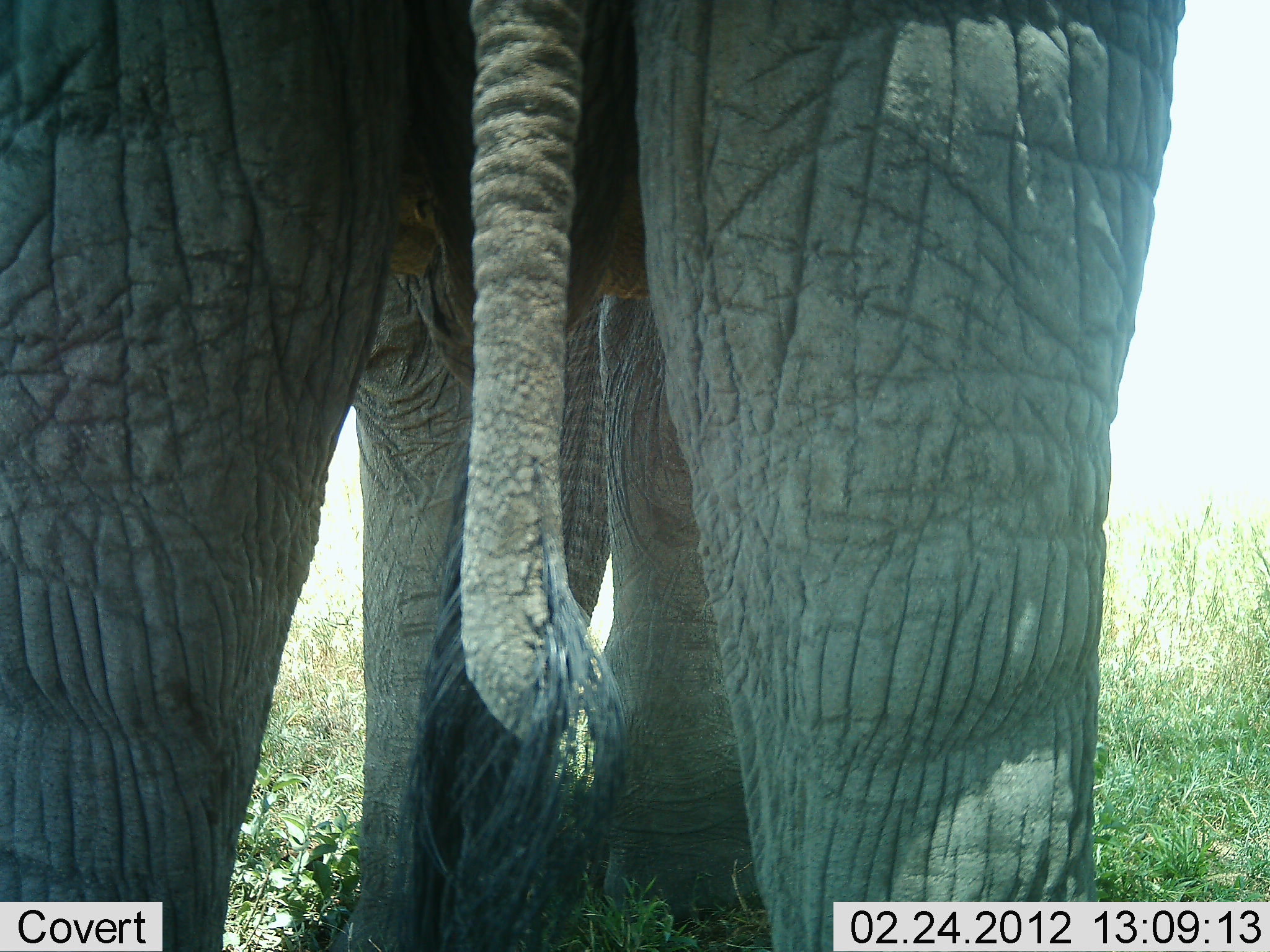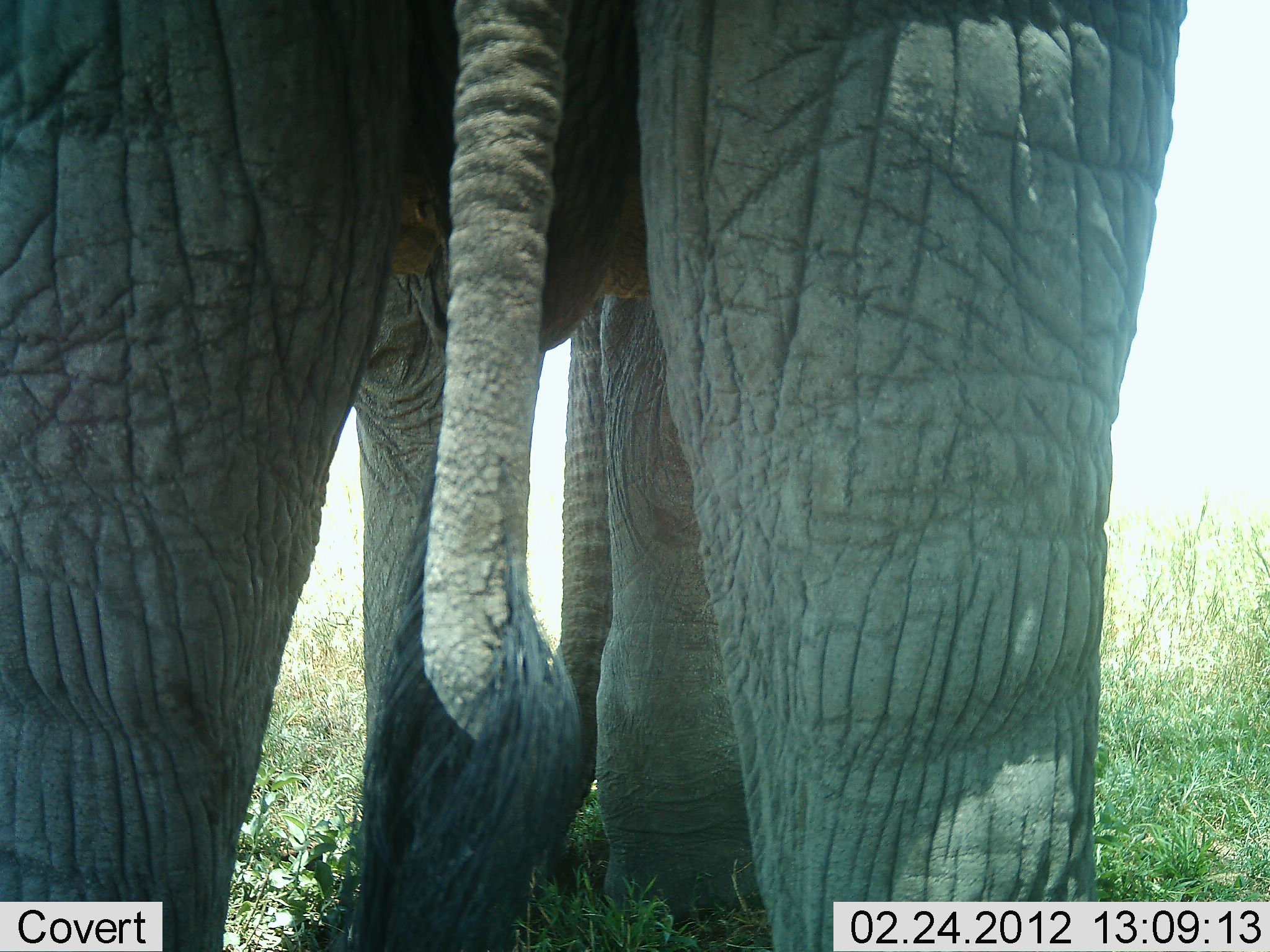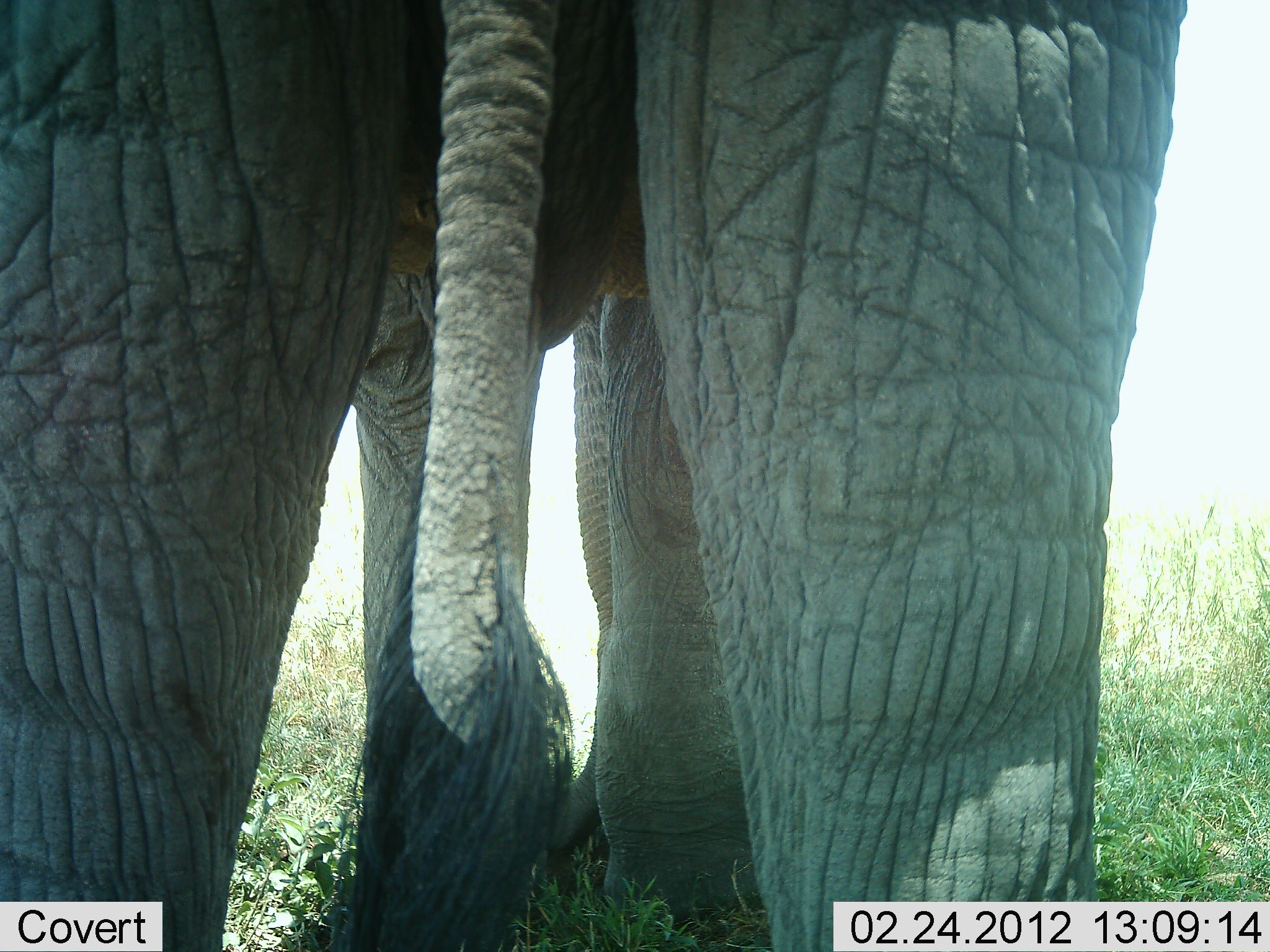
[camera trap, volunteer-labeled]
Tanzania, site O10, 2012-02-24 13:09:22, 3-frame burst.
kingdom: Animalia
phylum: Chordata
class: Mammalia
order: Proboscidea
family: Elephantidae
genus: Loxodonta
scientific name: Loxodonta africana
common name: african bush elephant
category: elephant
Elephant (african bush elephant) (Loxodonta africana), count 1. Behavior (volunteer vote fractions): standing 96%, resting 0%, moving 0%, interacting 0%. Young present (vote fraction): 0%. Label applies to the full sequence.